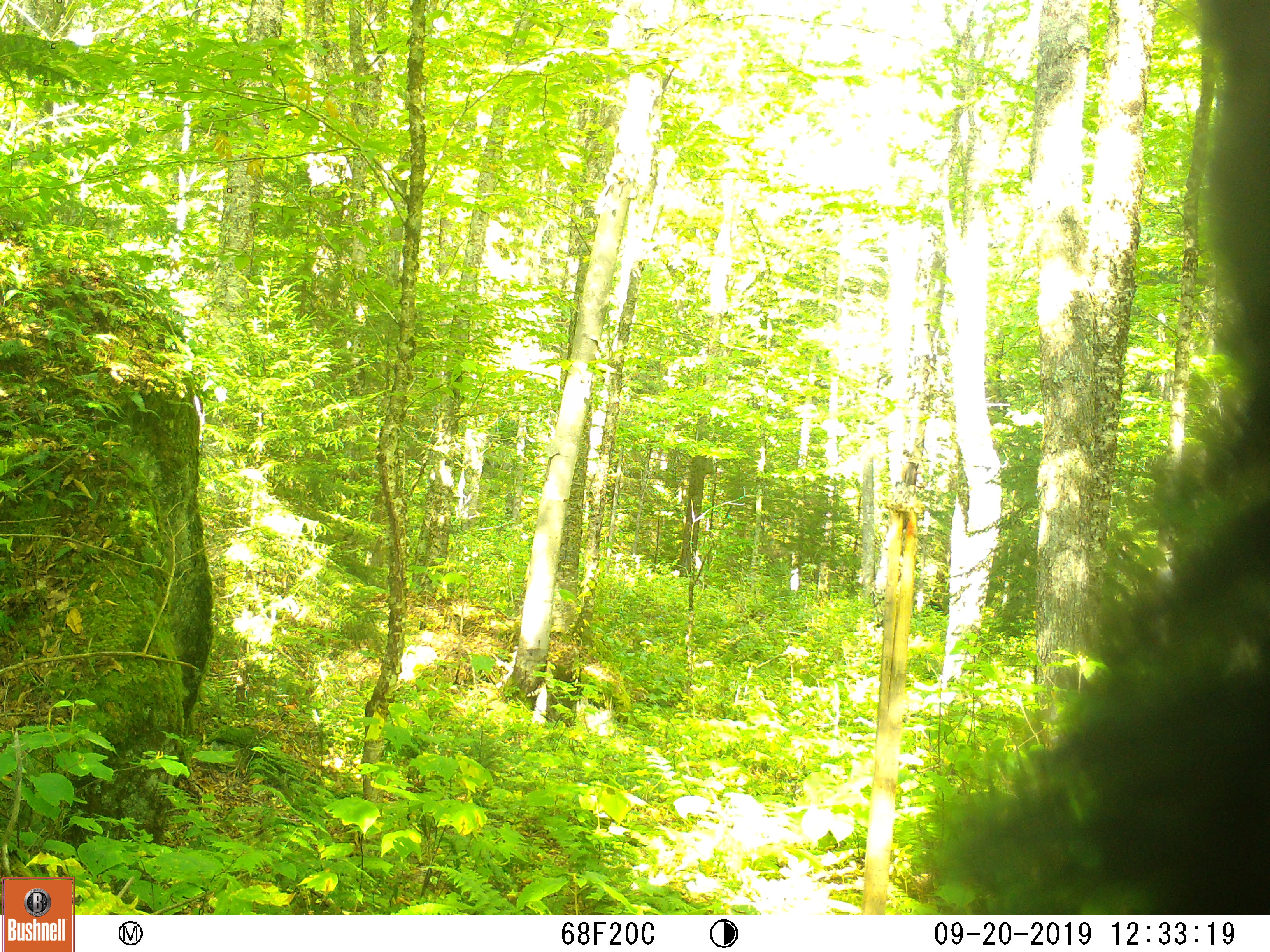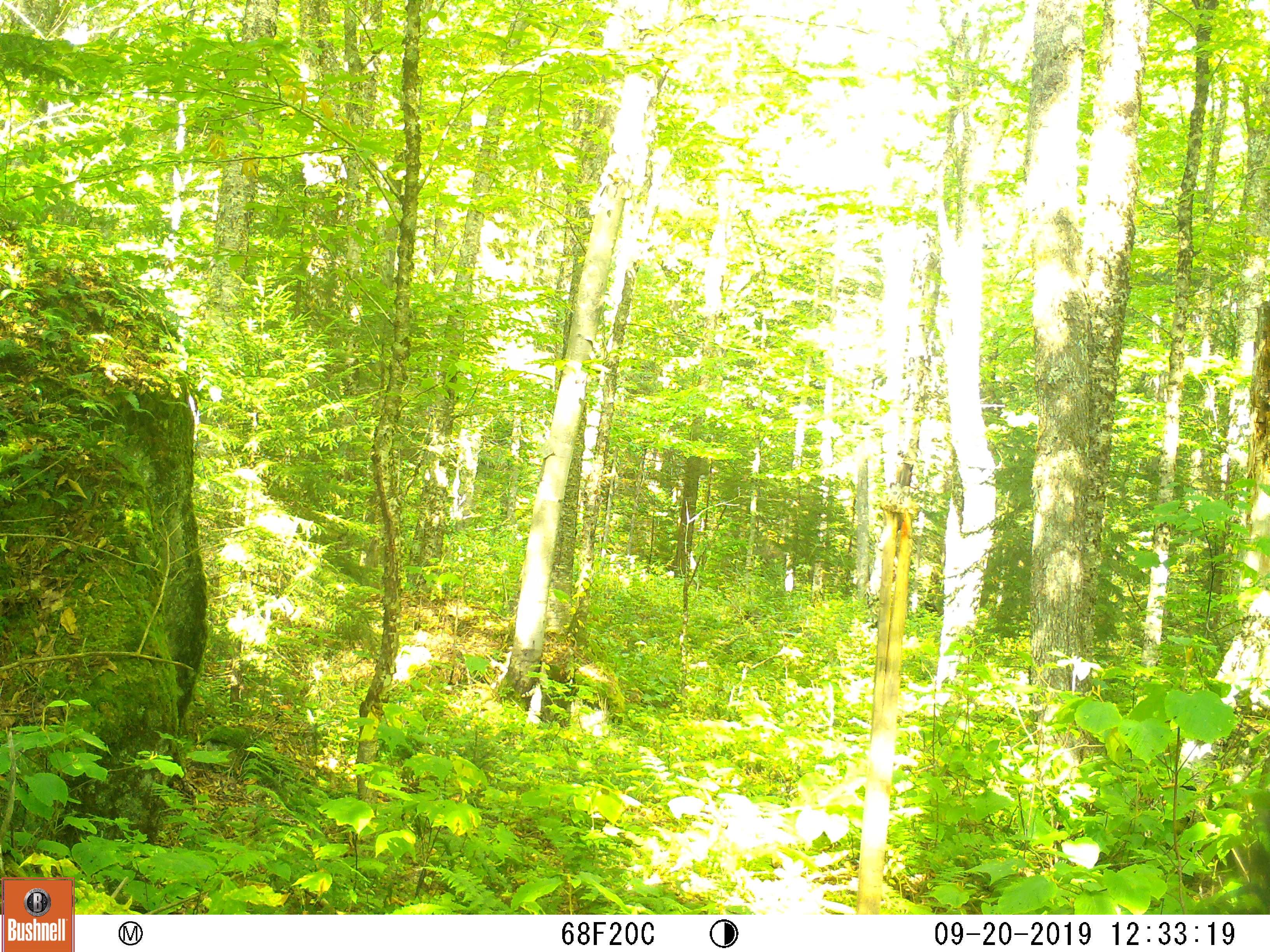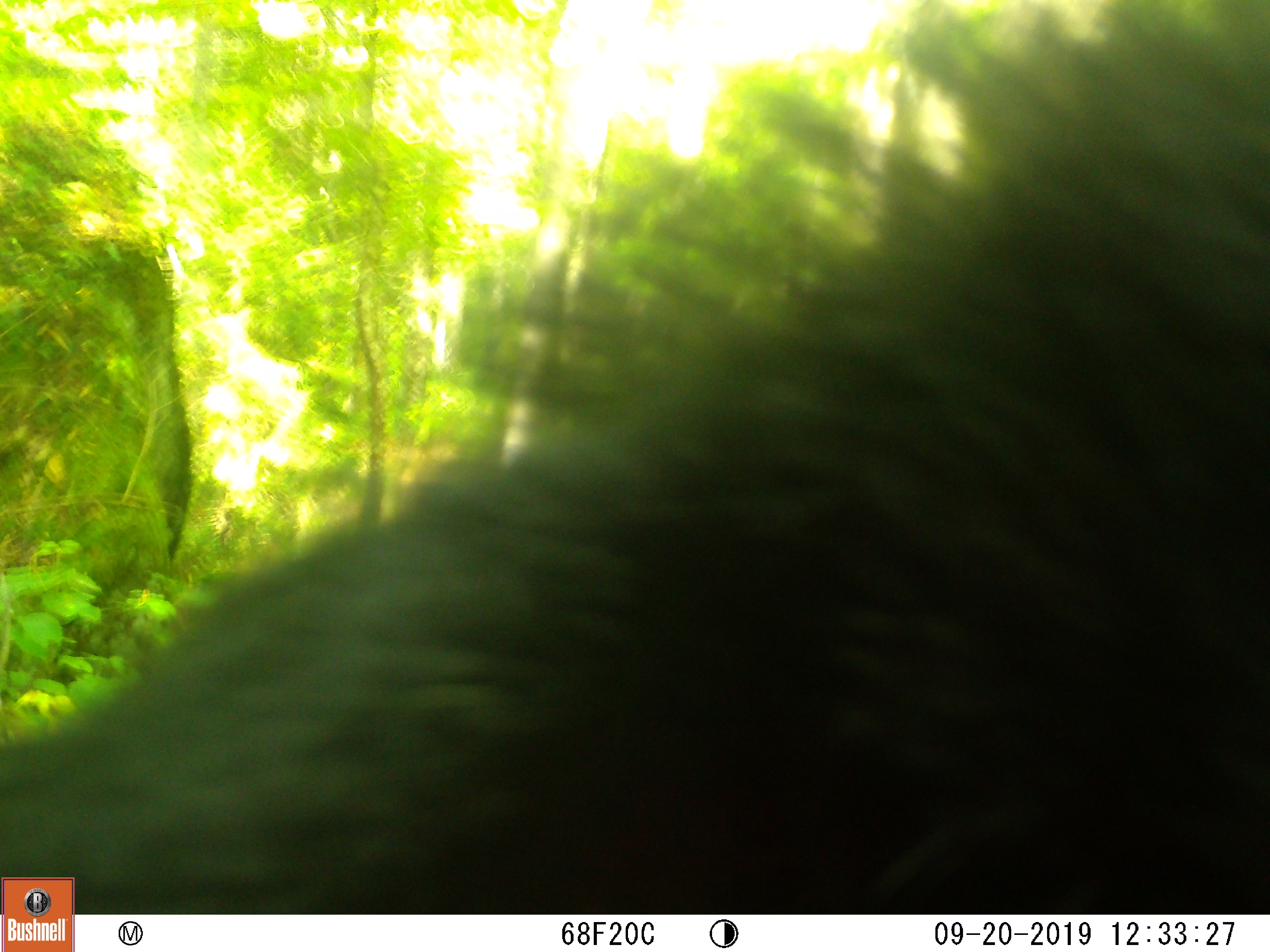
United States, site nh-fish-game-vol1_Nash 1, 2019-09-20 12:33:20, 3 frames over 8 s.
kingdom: Animalia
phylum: Chordata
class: Mammalia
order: Carnivora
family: Ursidae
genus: Ursus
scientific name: Ursus americanus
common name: black bear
Black bear (Ursus americanus).